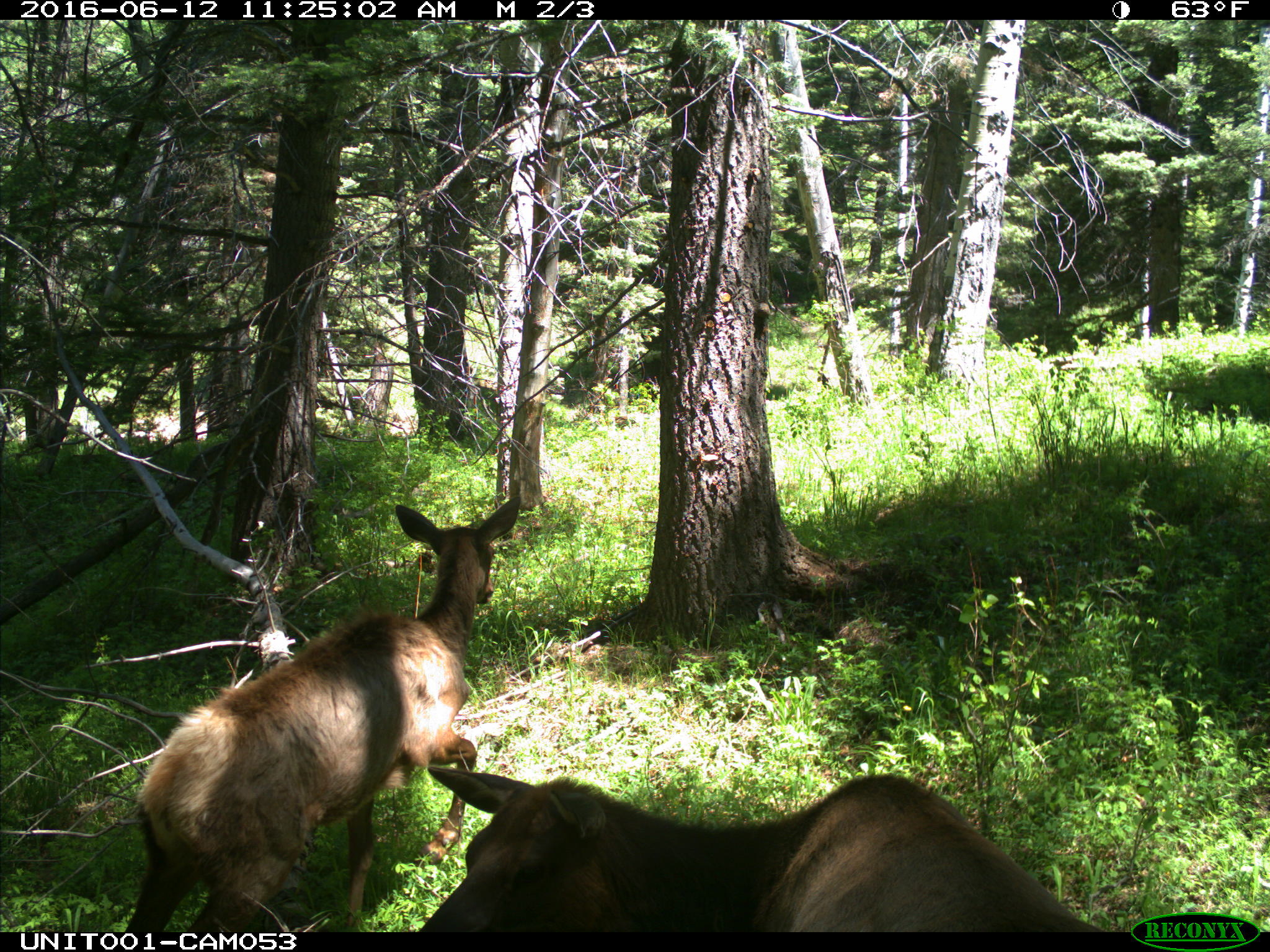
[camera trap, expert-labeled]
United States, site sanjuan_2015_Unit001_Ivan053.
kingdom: Animalia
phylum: Chordata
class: Mammalia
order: Artiodactyla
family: Cervidae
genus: Cervus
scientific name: Cervus elaphus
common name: red deer